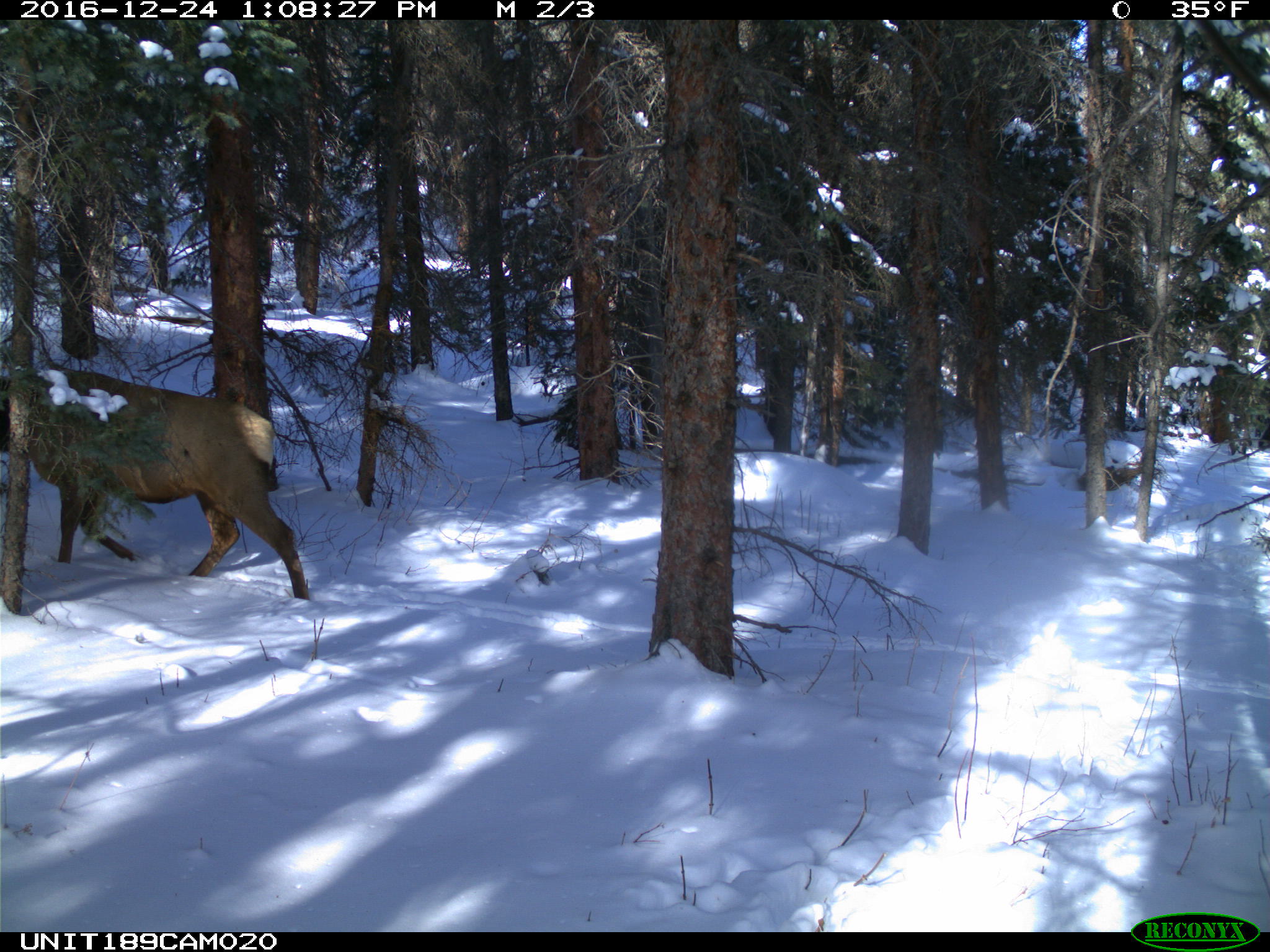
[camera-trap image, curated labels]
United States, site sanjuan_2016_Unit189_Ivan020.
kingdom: Animalia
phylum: Chordata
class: Mammalia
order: Artiodactyla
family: Cervidae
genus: Cervus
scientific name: Cervus elaphus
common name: red deer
Cervus elaphus (red deer).